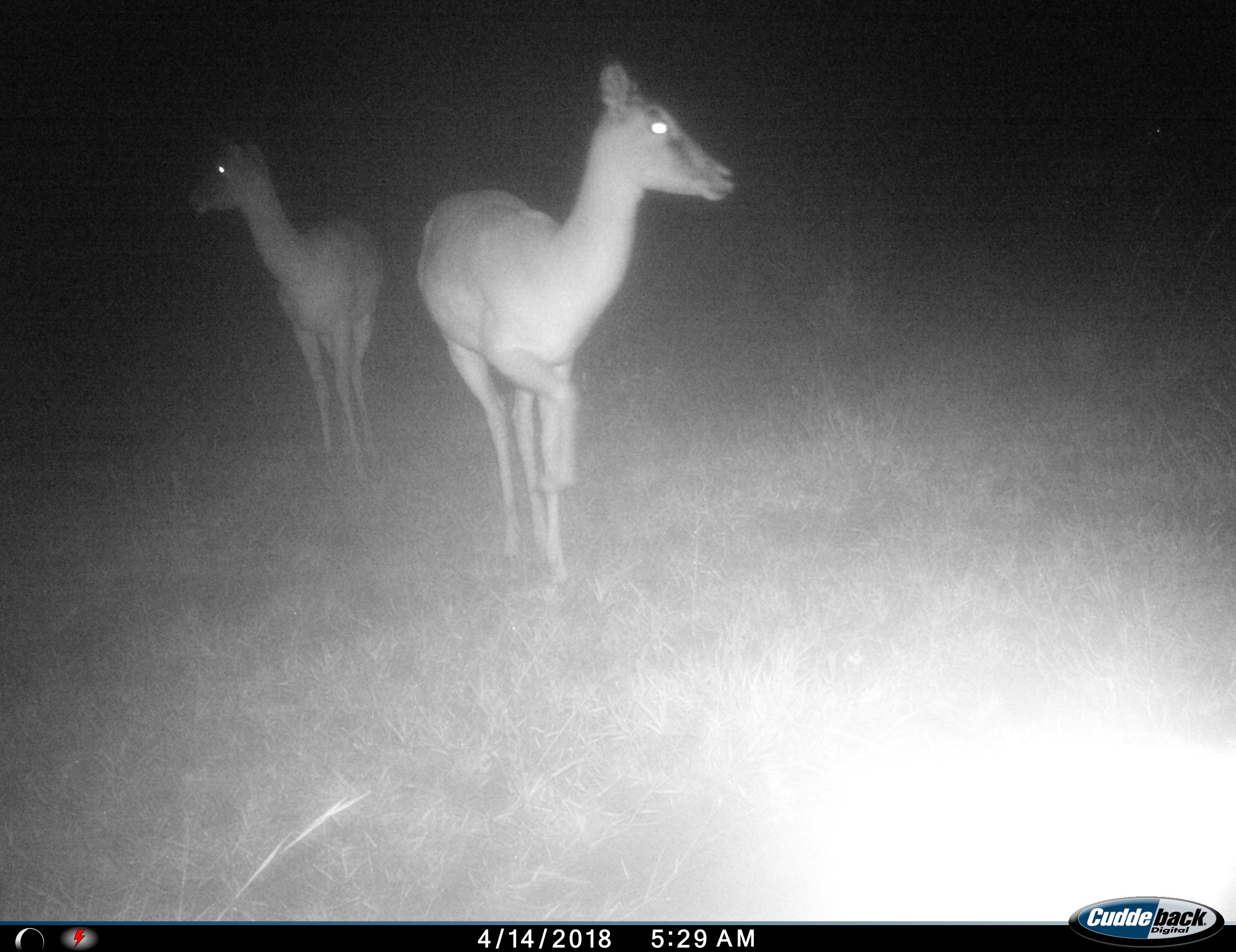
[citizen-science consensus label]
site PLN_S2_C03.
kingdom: Animalia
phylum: Chordata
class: Mammalia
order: Artiodactyla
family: Bovidae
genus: Aepyceros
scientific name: Aepyceros melampus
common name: impala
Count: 2.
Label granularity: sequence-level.